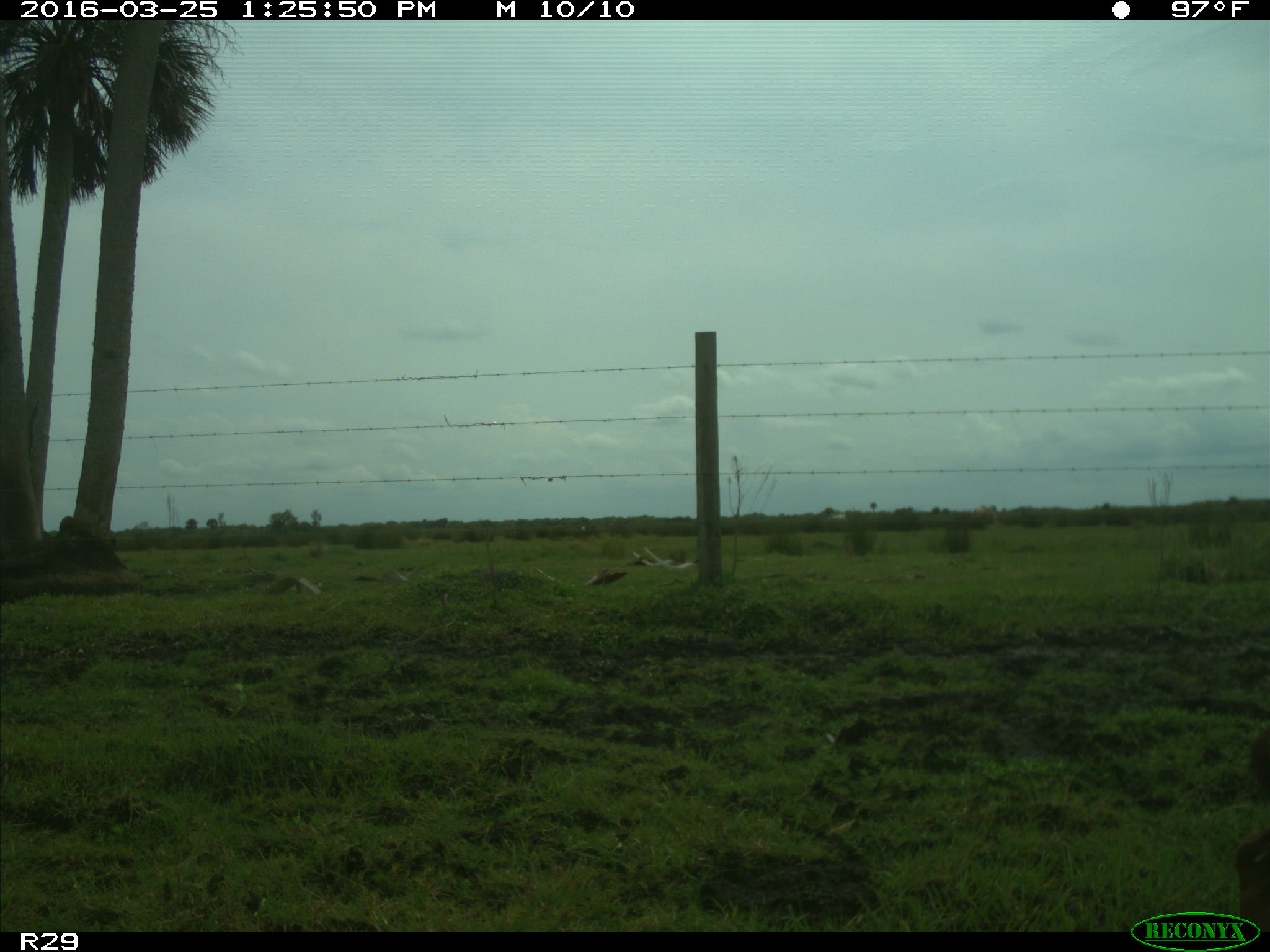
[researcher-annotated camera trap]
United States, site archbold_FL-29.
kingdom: Animalia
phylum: Chordata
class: Mammalia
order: Artiodactyla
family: Cervidae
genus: Odocoileus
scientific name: Odocoileus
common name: deer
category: unidentified deer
Unidentified deer (deer) (Odocoileus).